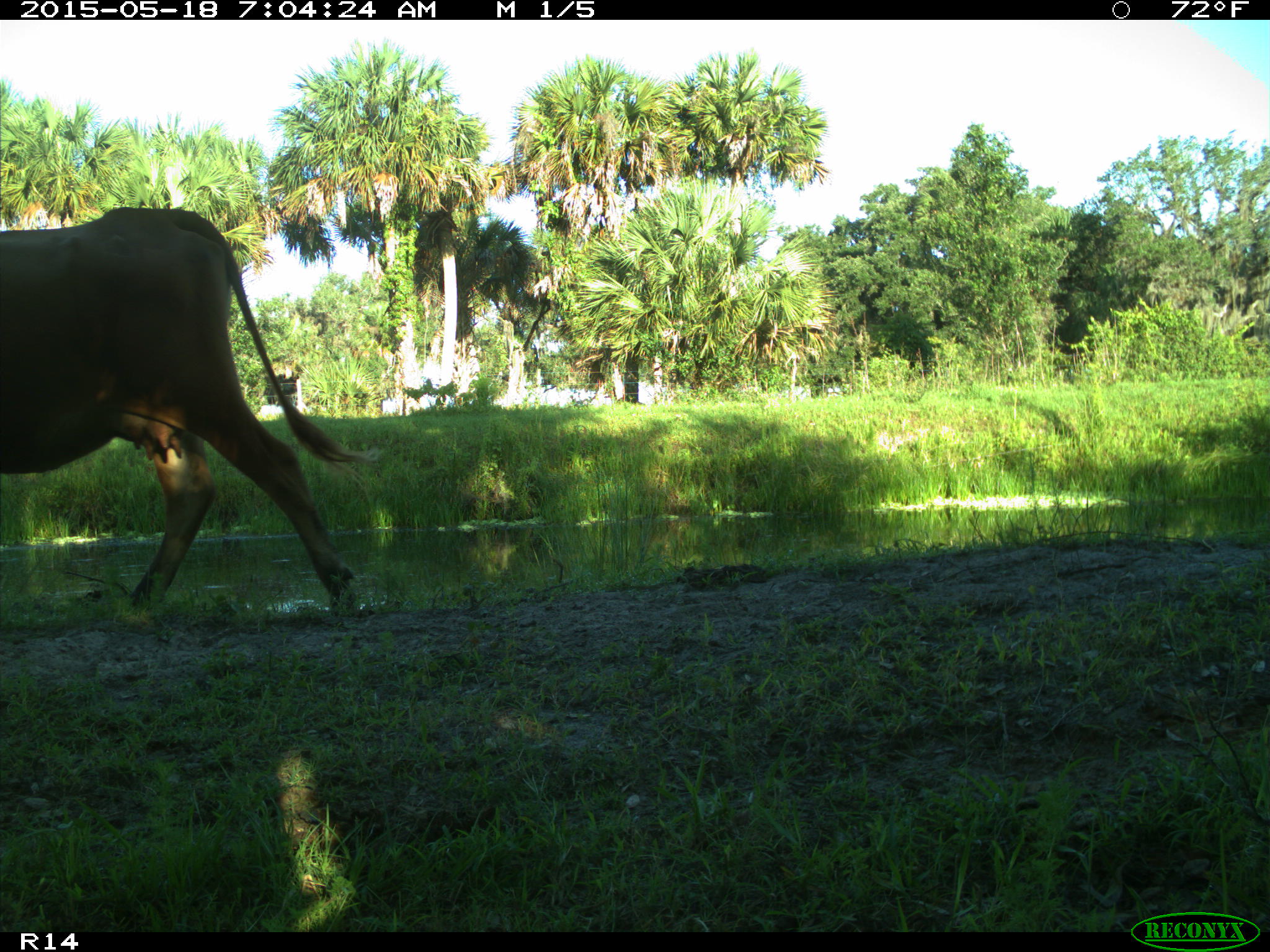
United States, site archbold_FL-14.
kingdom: Animalia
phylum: Chordata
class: Mammalia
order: Artiodactyla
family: Bovidae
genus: Bos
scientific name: Bos taurus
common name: domestic cow